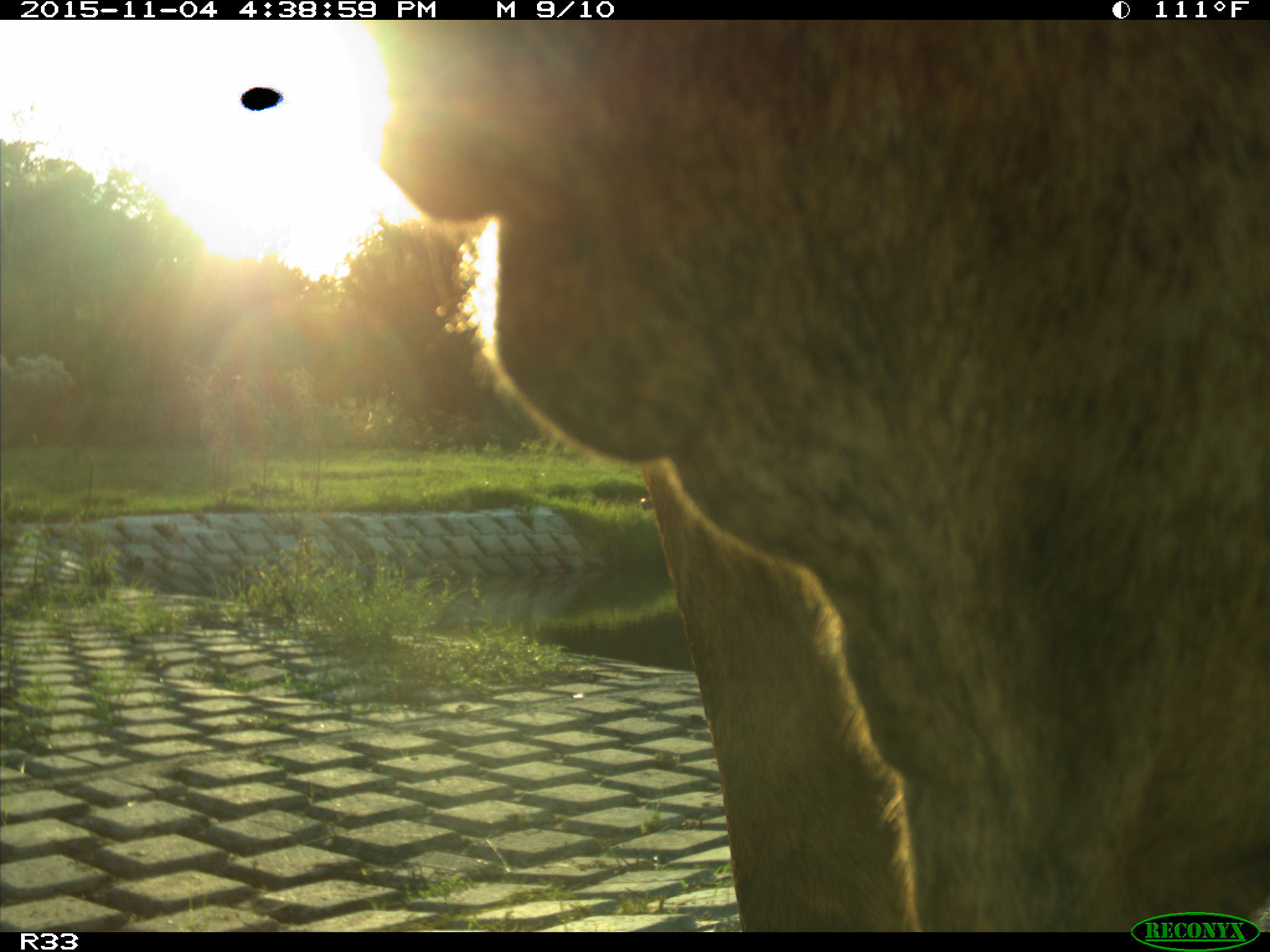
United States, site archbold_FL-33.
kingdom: Animalia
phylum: Chordata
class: Mammalia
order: Artiodactyla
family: Bovidae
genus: Bos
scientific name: Bos taurus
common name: domestic cow